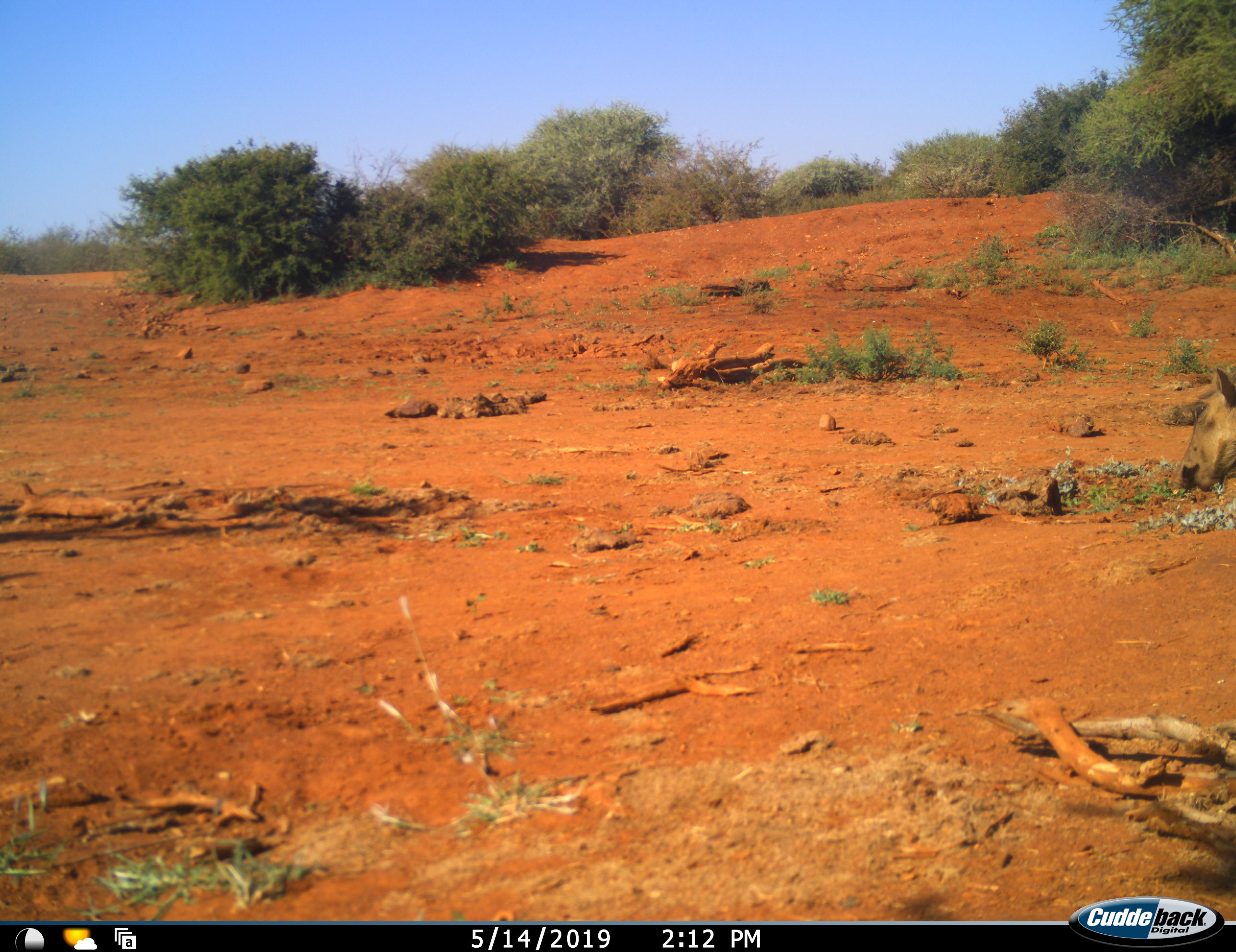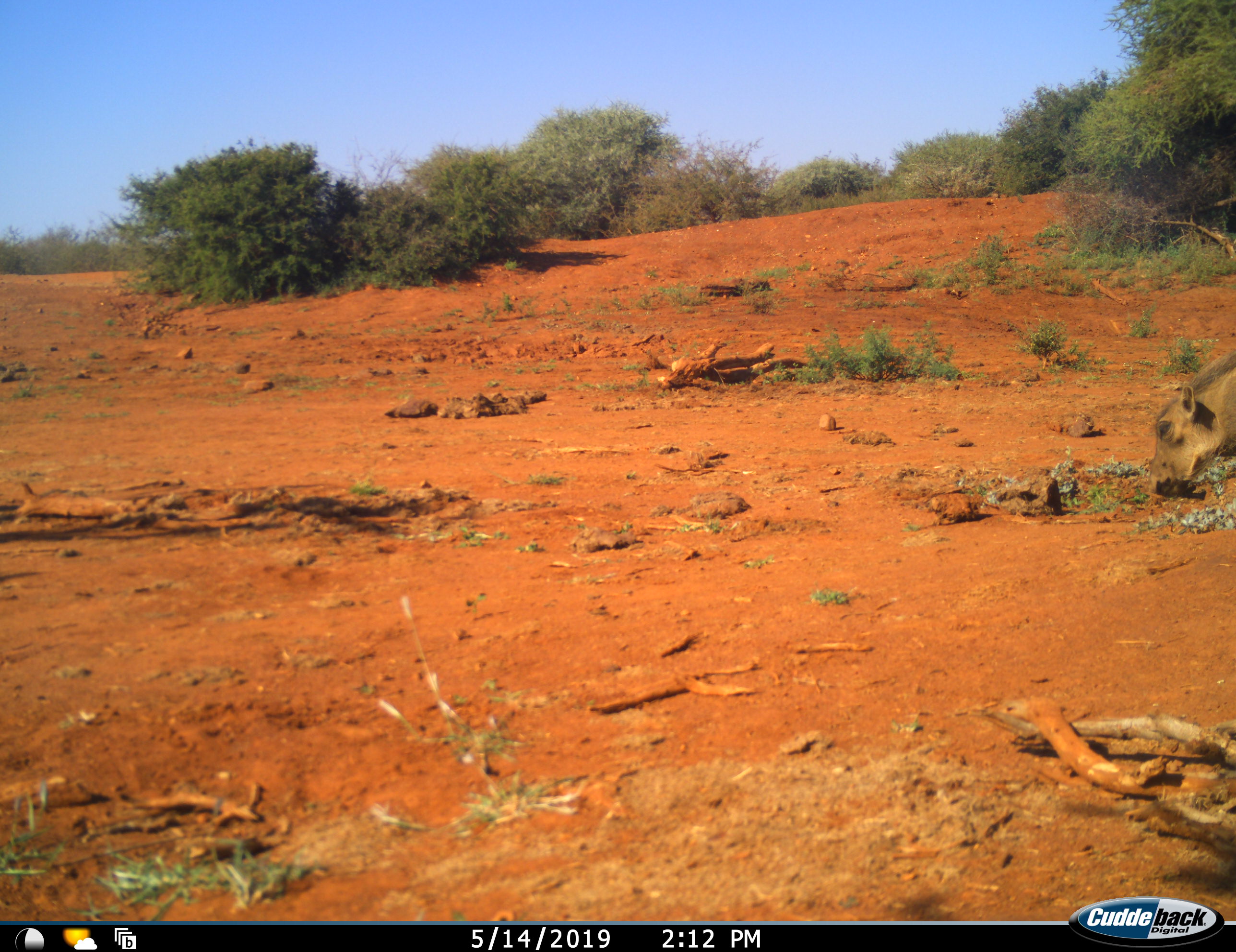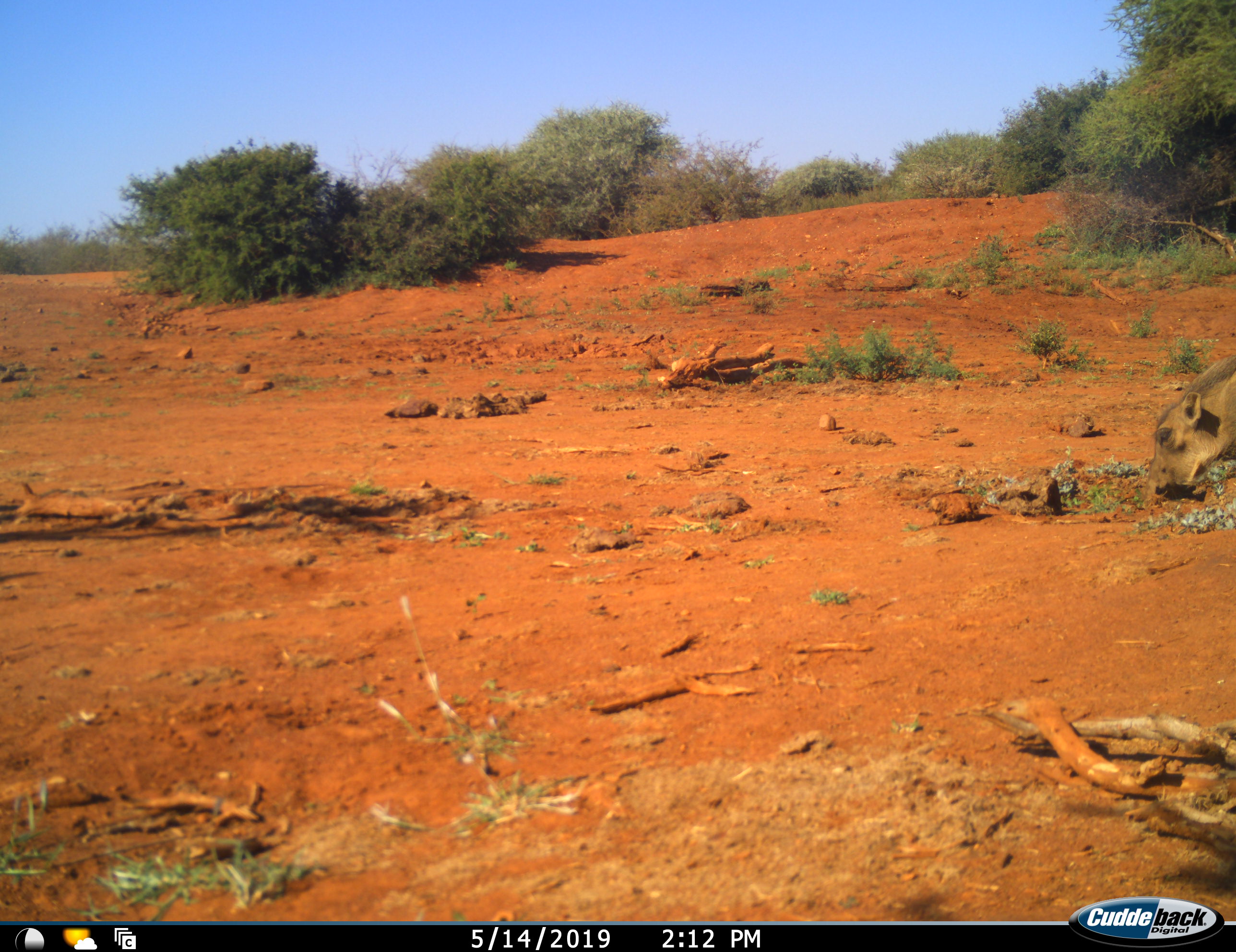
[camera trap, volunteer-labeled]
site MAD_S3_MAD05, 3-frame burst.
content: unidentified animal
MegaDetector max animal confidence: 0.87